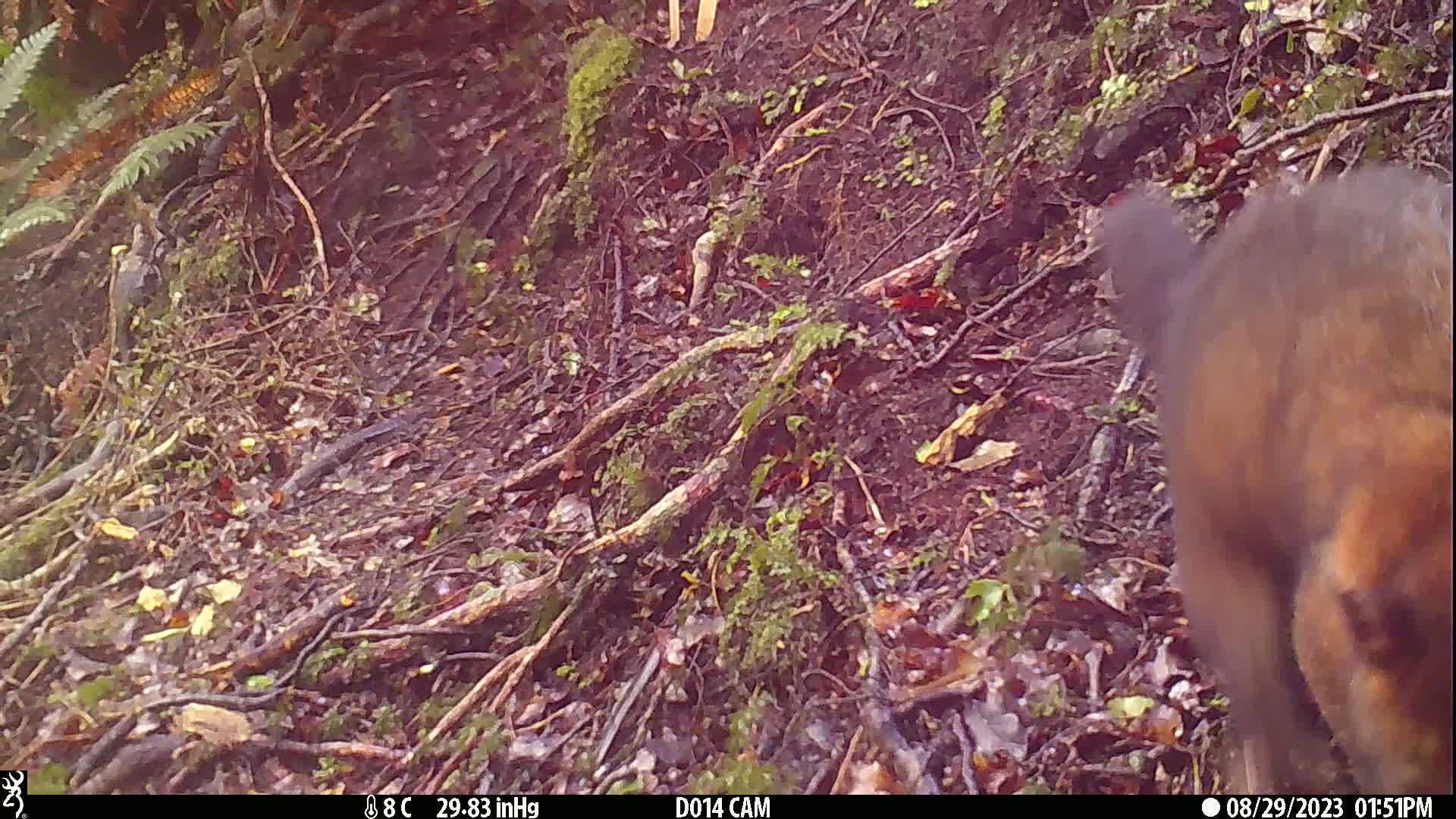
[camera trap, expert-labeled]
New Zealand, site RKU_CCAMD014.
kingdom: Animalia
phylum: Chordata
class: Mammalia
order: Diprotodontia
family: Phalangeridae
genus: Trichosurus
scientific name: Trichosurus vulpecula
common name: common brushtail possum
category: possum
Possum (common brushtail possum) (Trichosurus vulpecula).